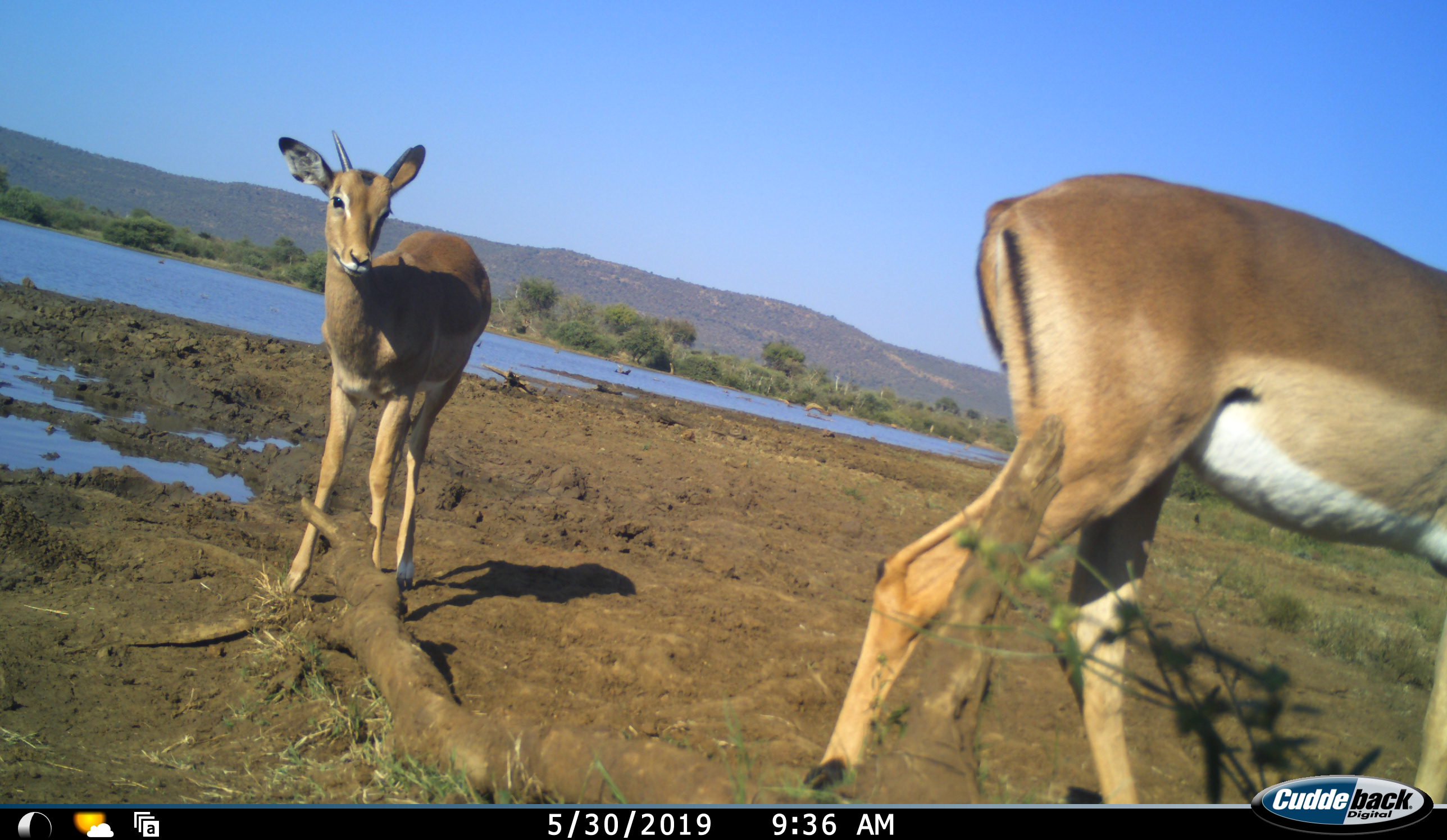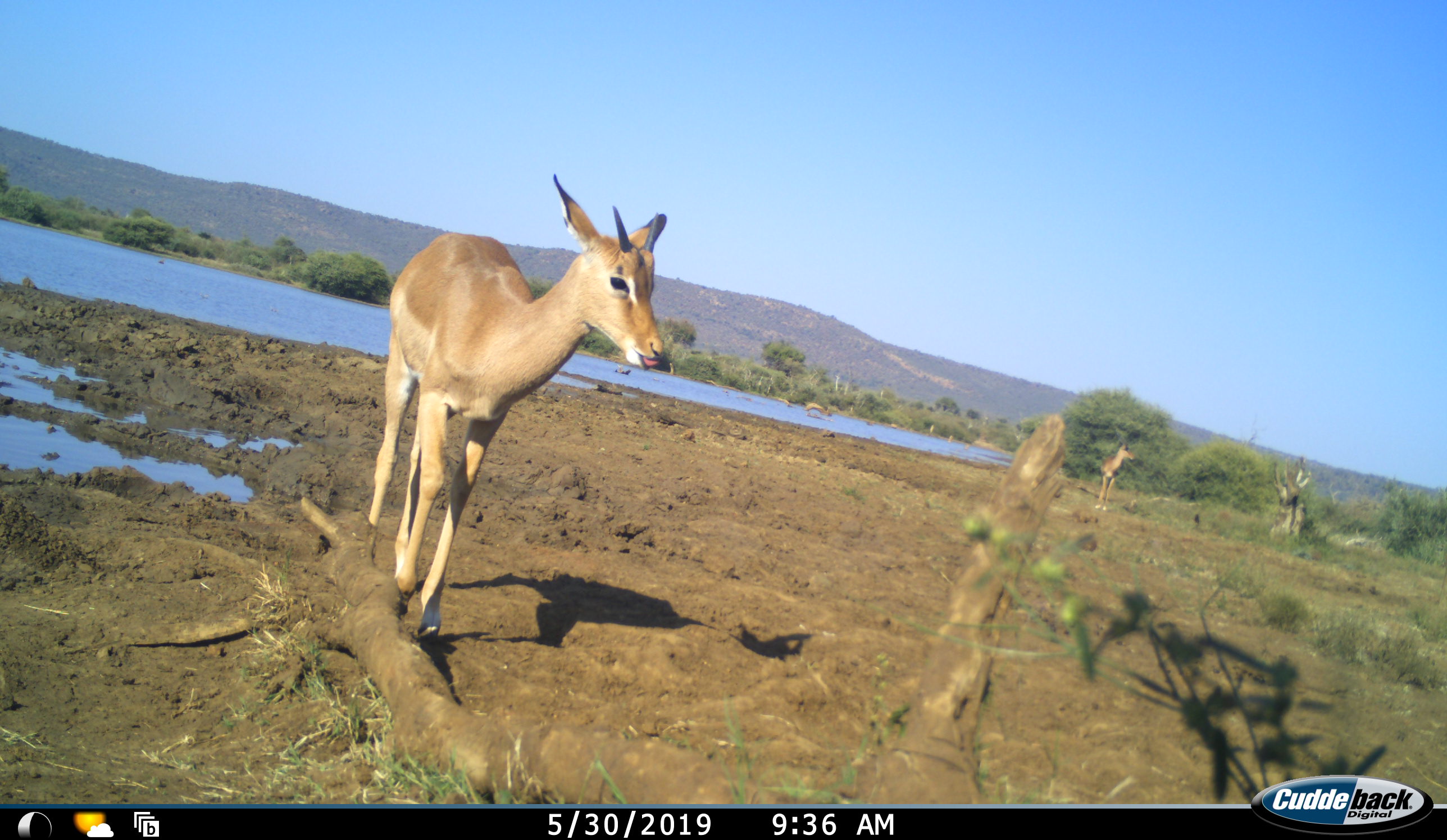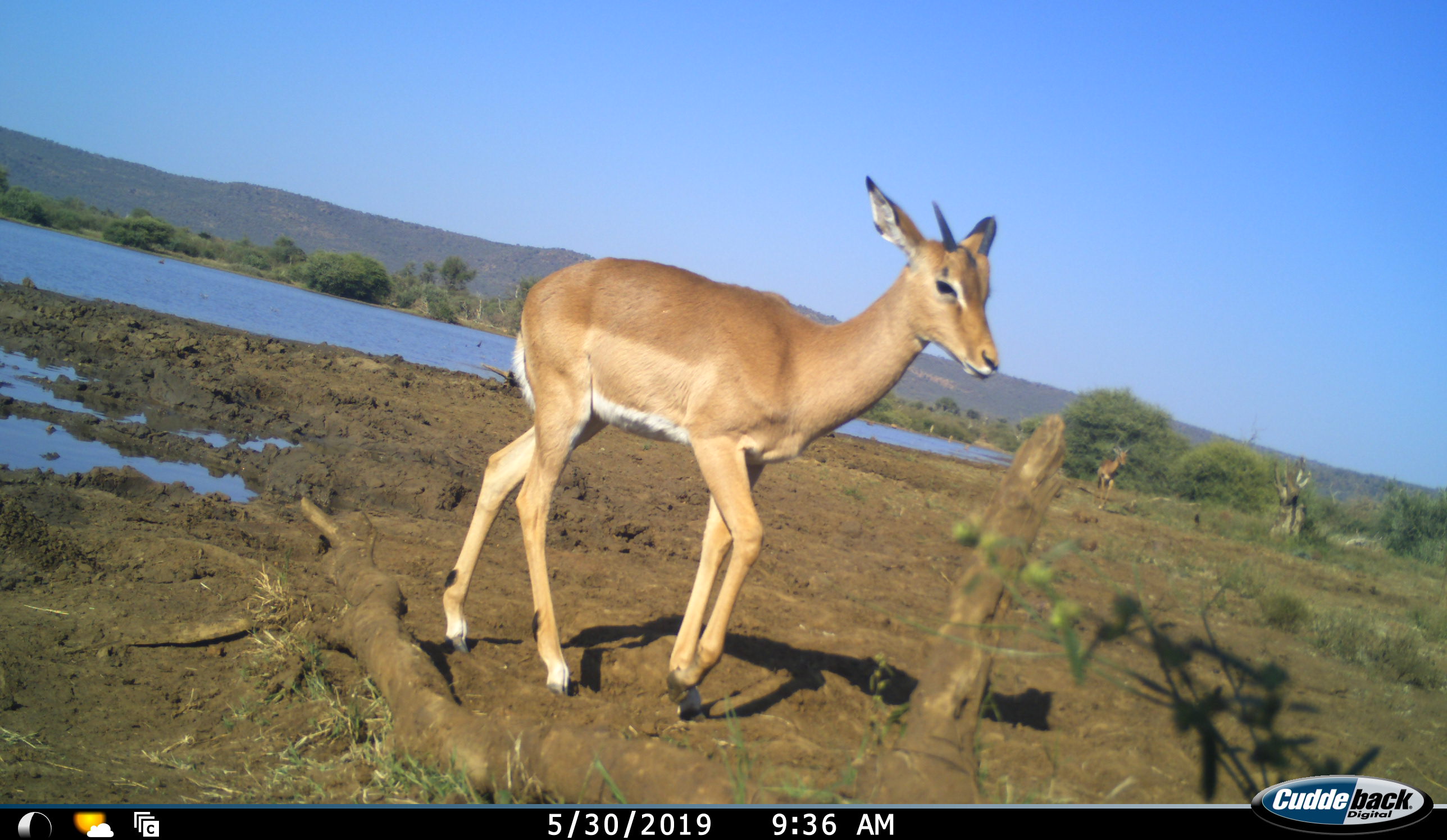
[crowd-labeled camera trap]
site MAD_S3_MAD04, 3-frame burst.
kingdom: Animalia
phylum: Chordata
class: Mammalia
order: Artiodactyla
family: Bovidae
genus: Aepyceros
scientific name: Aepyceros melampus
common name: impala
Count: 2.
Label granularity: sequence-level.